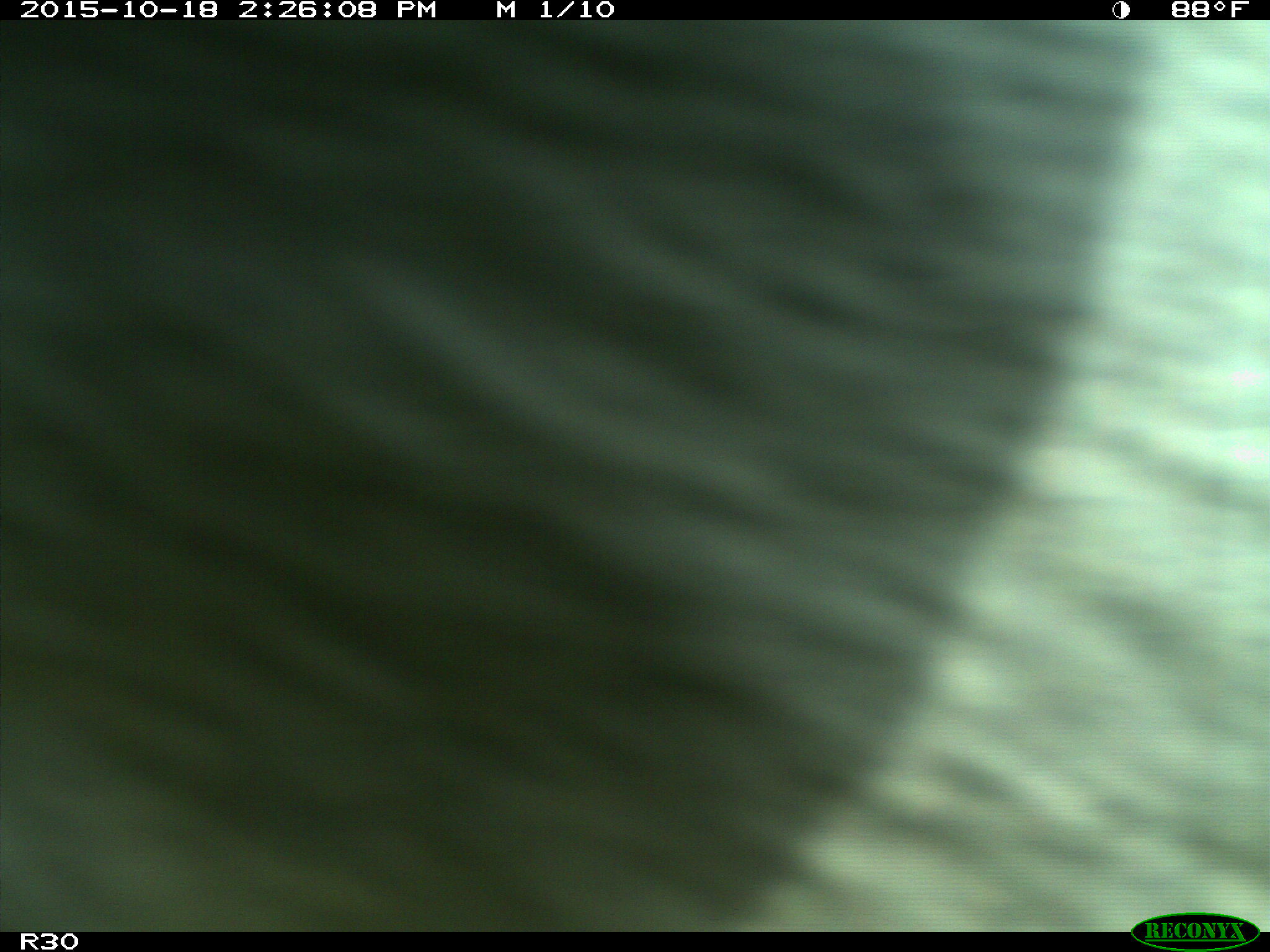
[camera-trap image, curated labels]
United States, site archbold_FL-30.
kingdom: Animalia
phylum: Chordata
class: Mammalia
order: Artiodactyla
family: Bovidae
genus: Bos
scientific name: Bos taurus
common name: domestic cow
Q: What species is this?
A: Bos taurus (domestic cow).